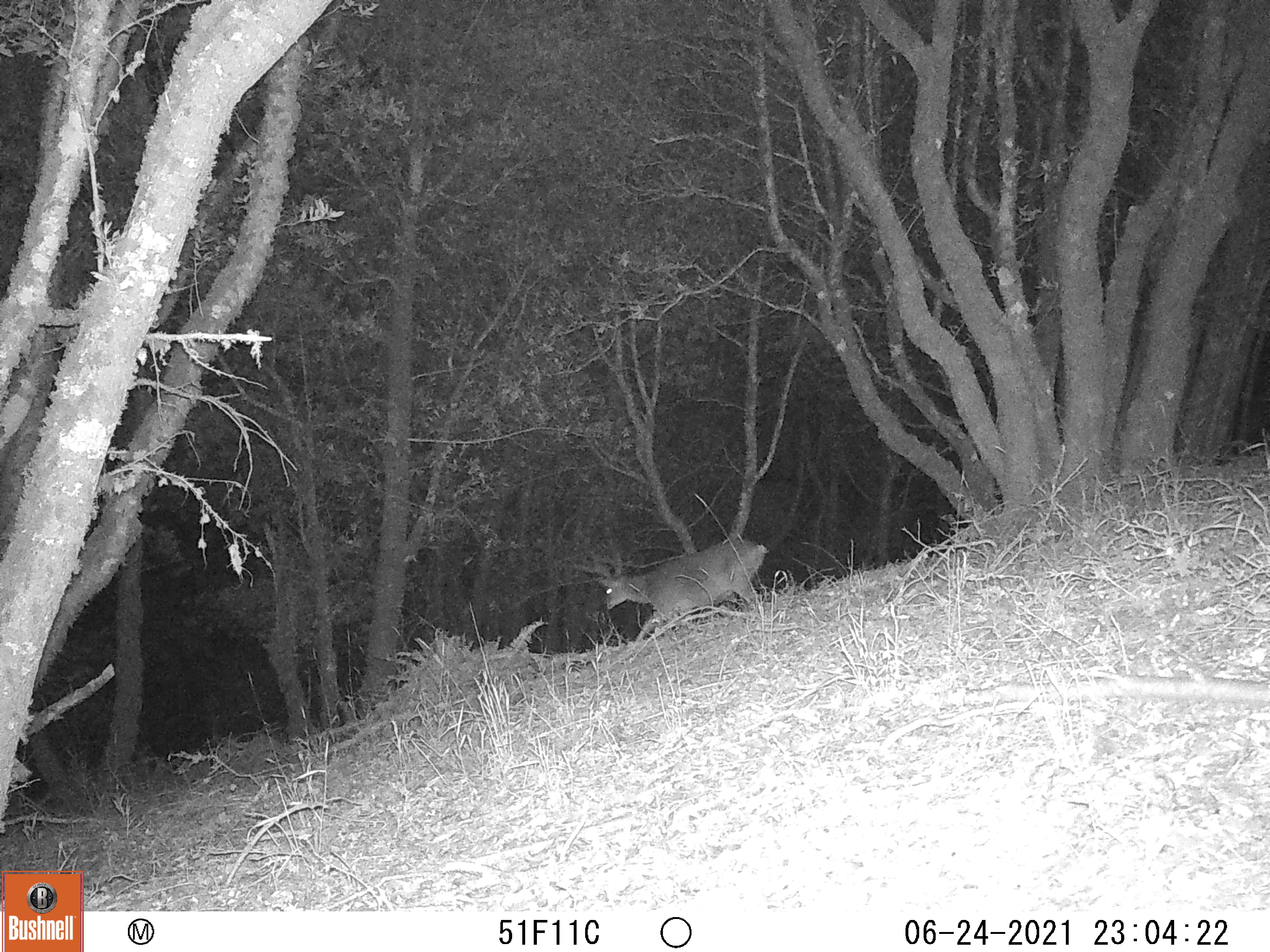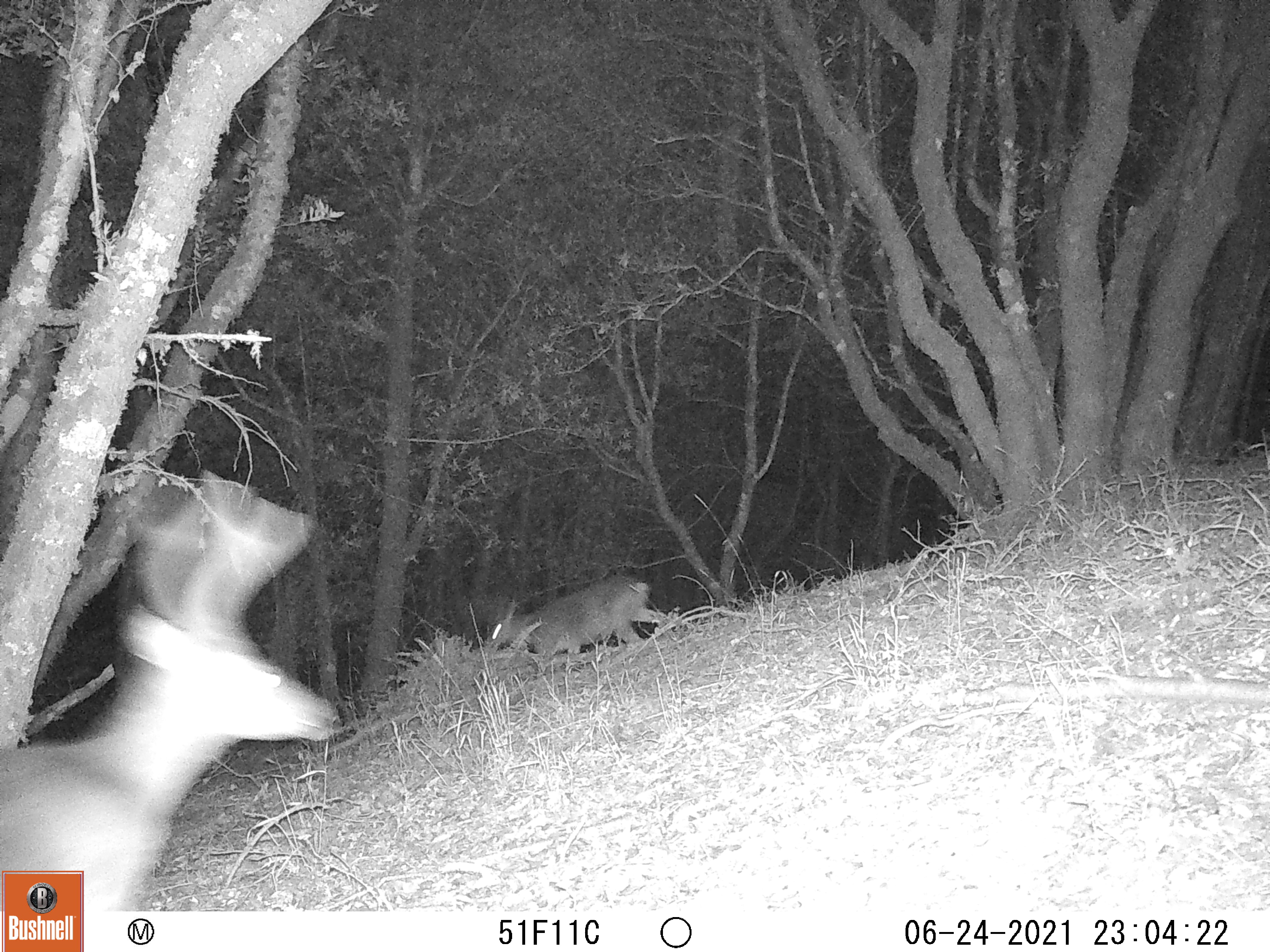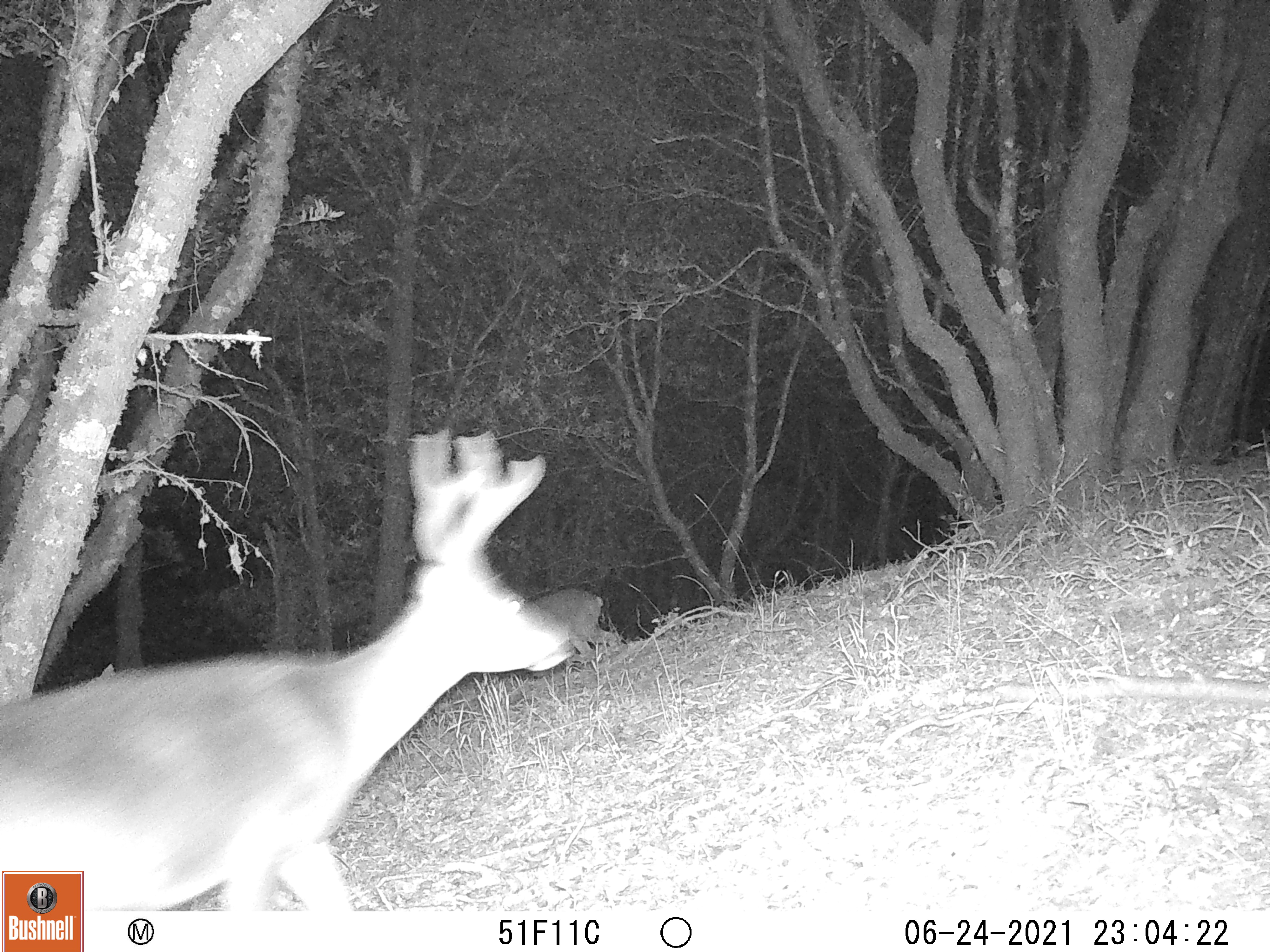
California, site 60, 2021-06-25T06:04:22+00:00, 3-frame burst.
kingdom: Animalia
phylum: Chordata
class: Mammalia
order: Artiodactyla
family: Cervidae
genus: Odocoileus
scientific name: Odocoileus hemionus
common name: mule deer